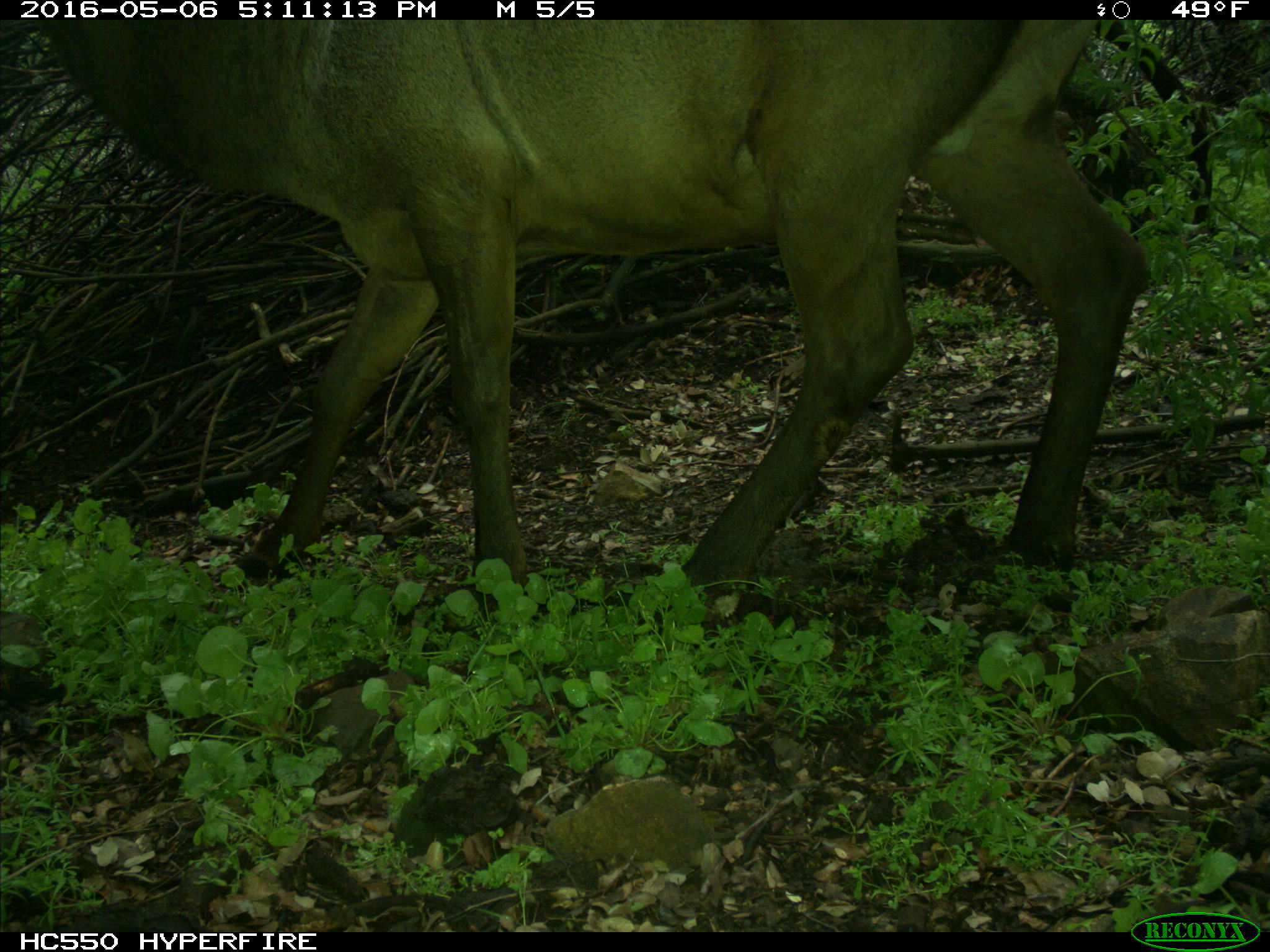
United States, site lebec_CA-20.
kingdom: Animalia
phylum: Chordata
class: Mammalia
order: Artiodactyla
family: Cervidae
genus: Cervus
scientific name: Cervus canadensis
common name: elk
Cervus canadensis (elk).